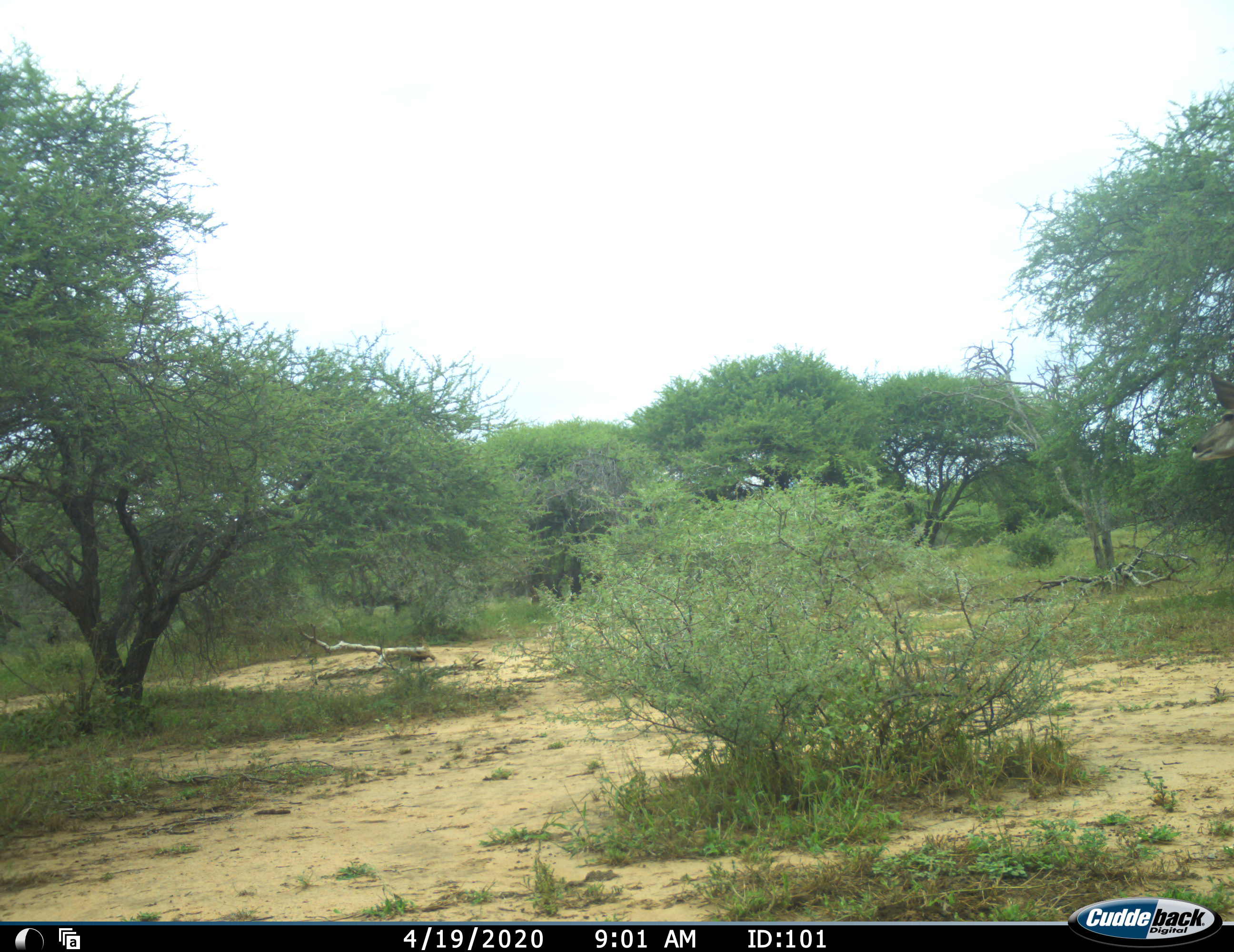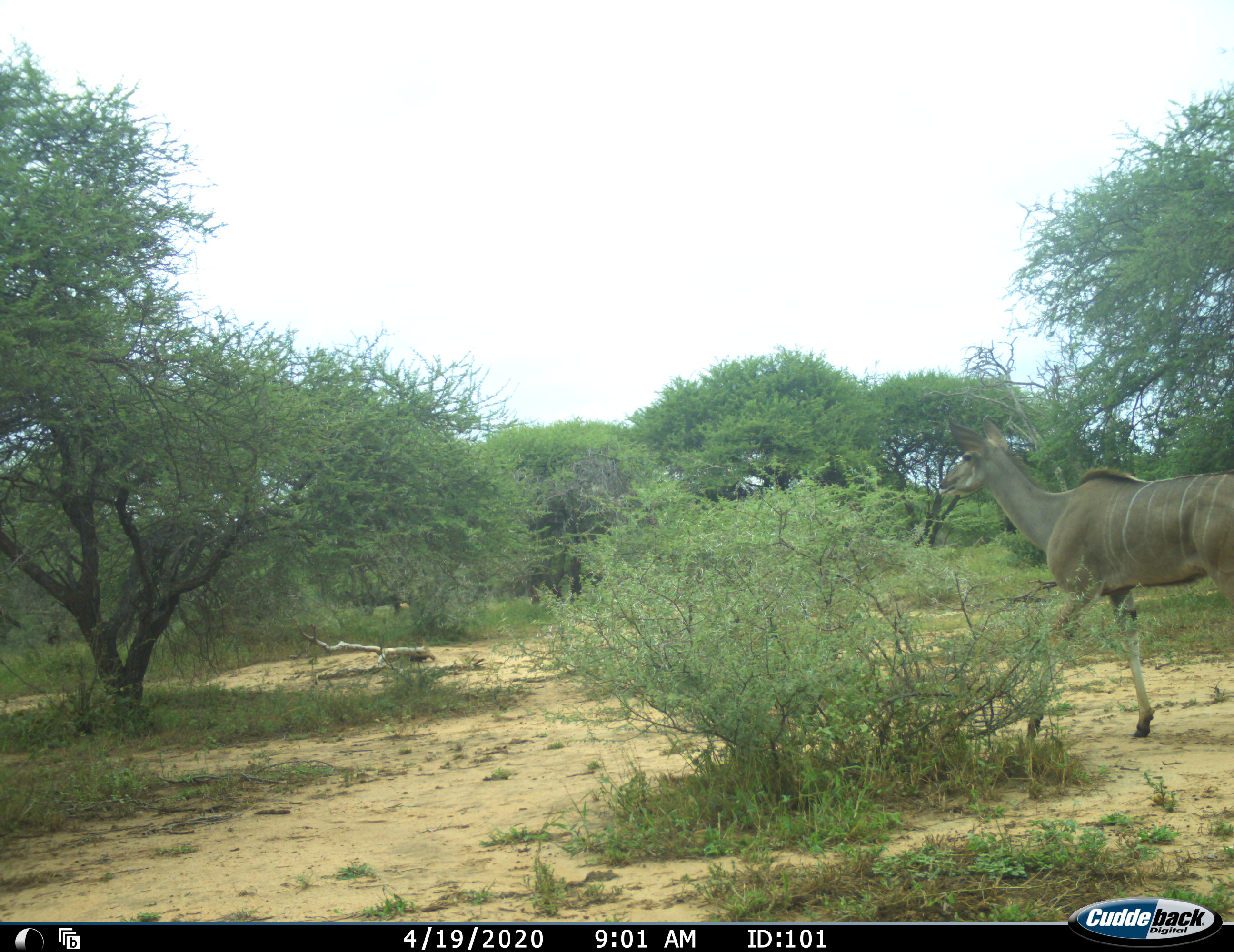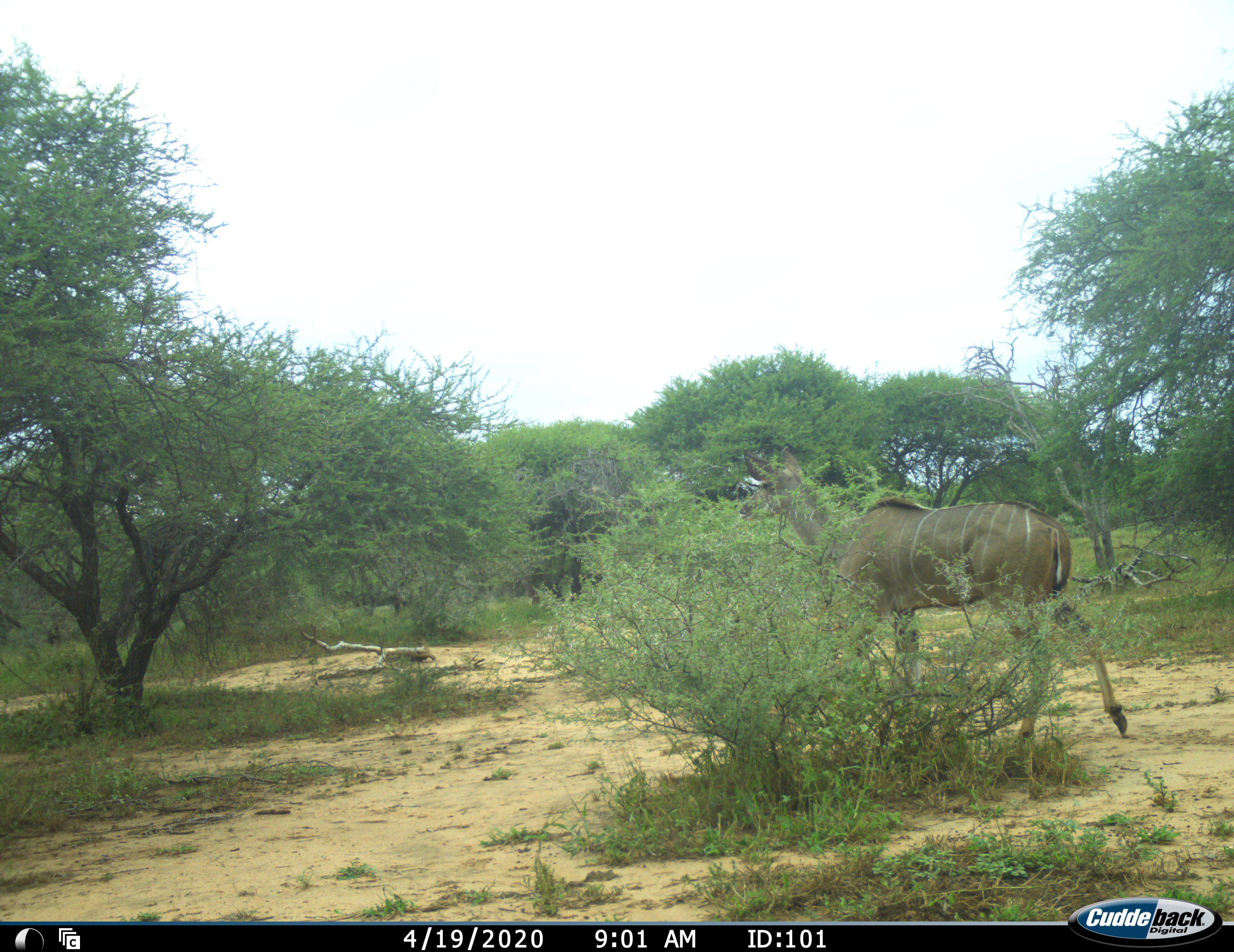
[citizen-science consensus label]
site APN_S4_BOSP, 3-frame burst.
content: unidentified animal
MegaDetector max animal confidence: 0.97